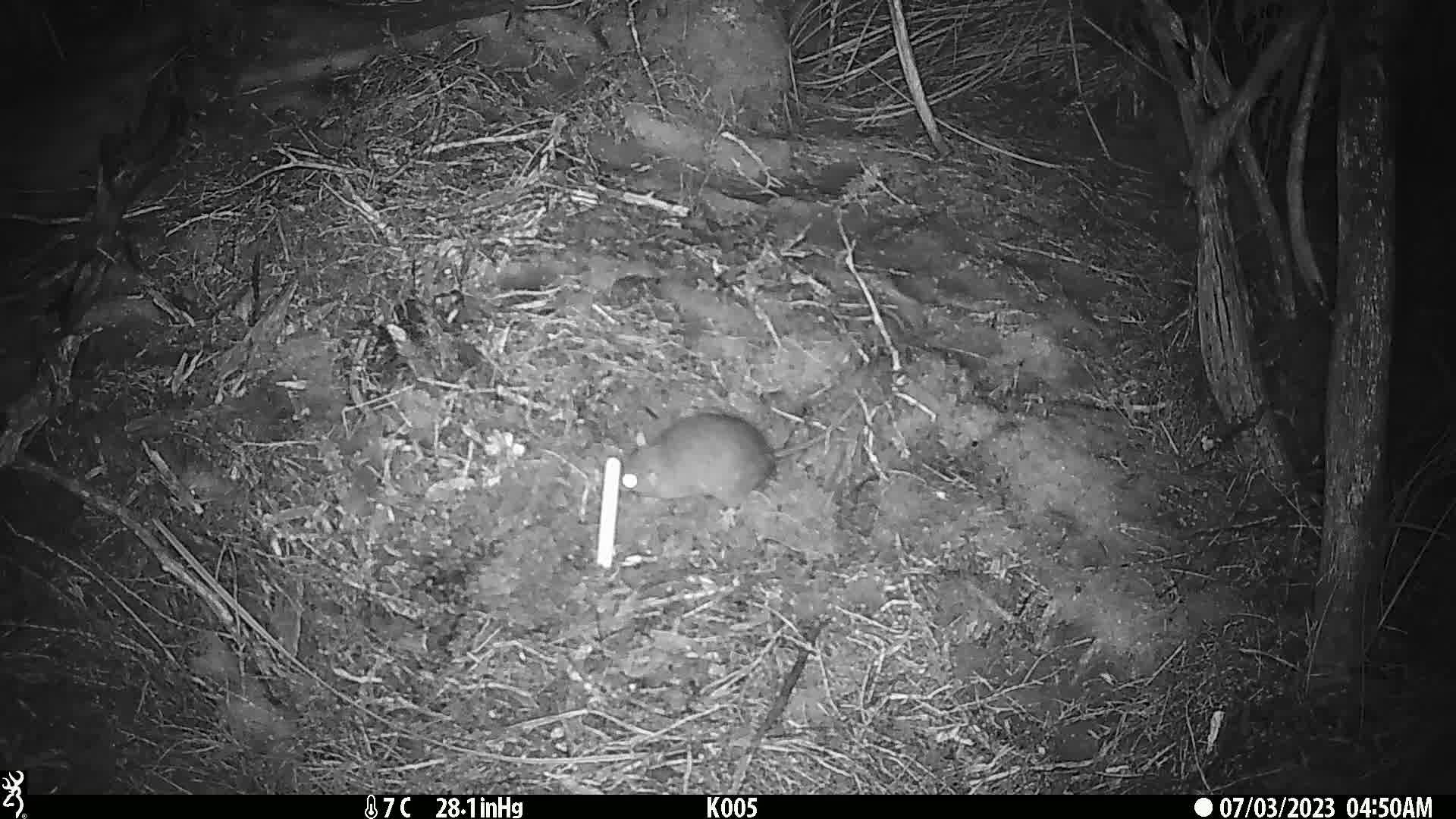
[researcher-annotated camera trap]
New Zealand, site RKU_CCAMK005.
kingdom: Animalia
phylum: Chordata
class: Mammalia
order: Rodentia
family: Muridae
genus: Rattus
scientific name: Rattus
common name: rat